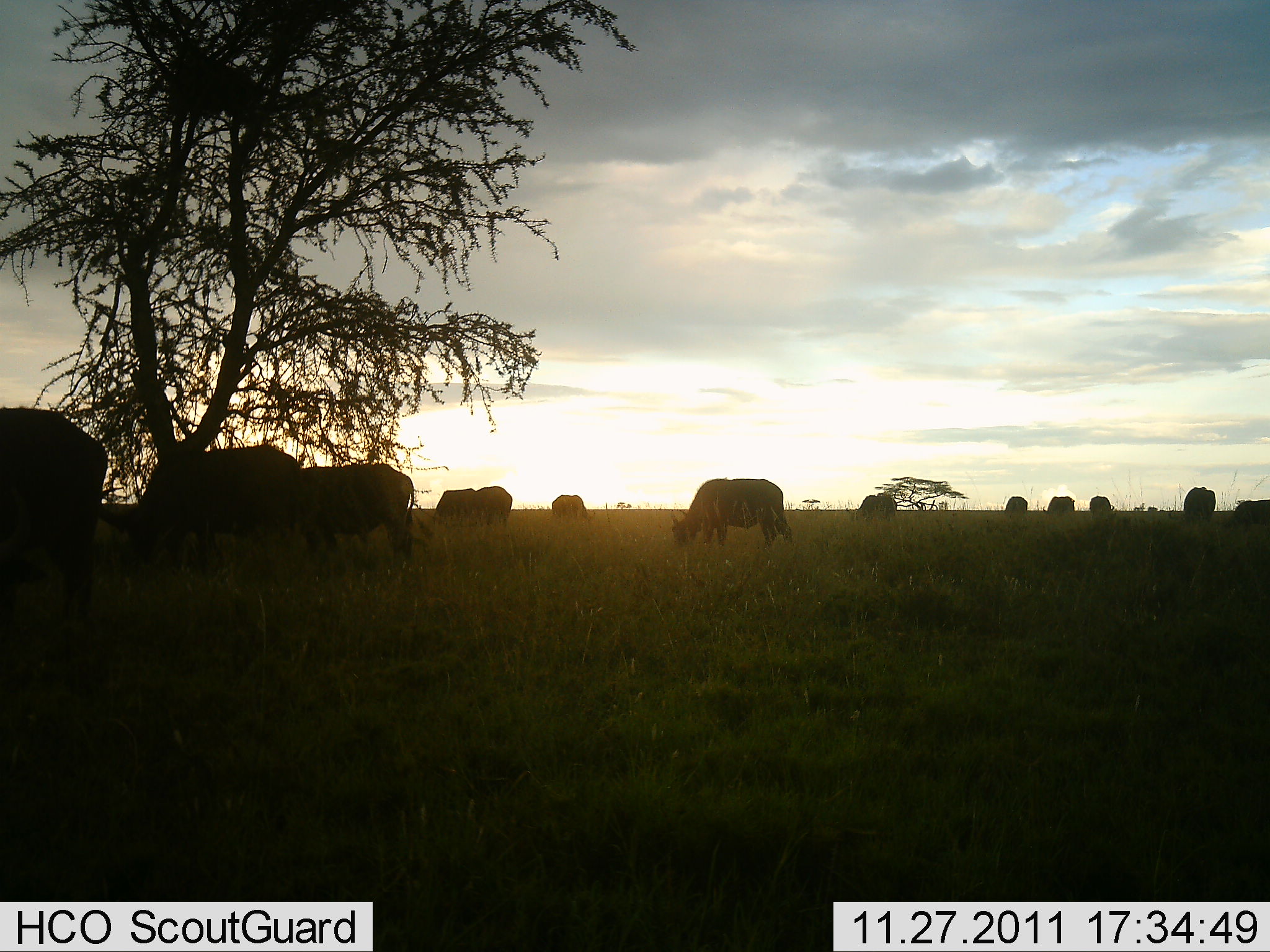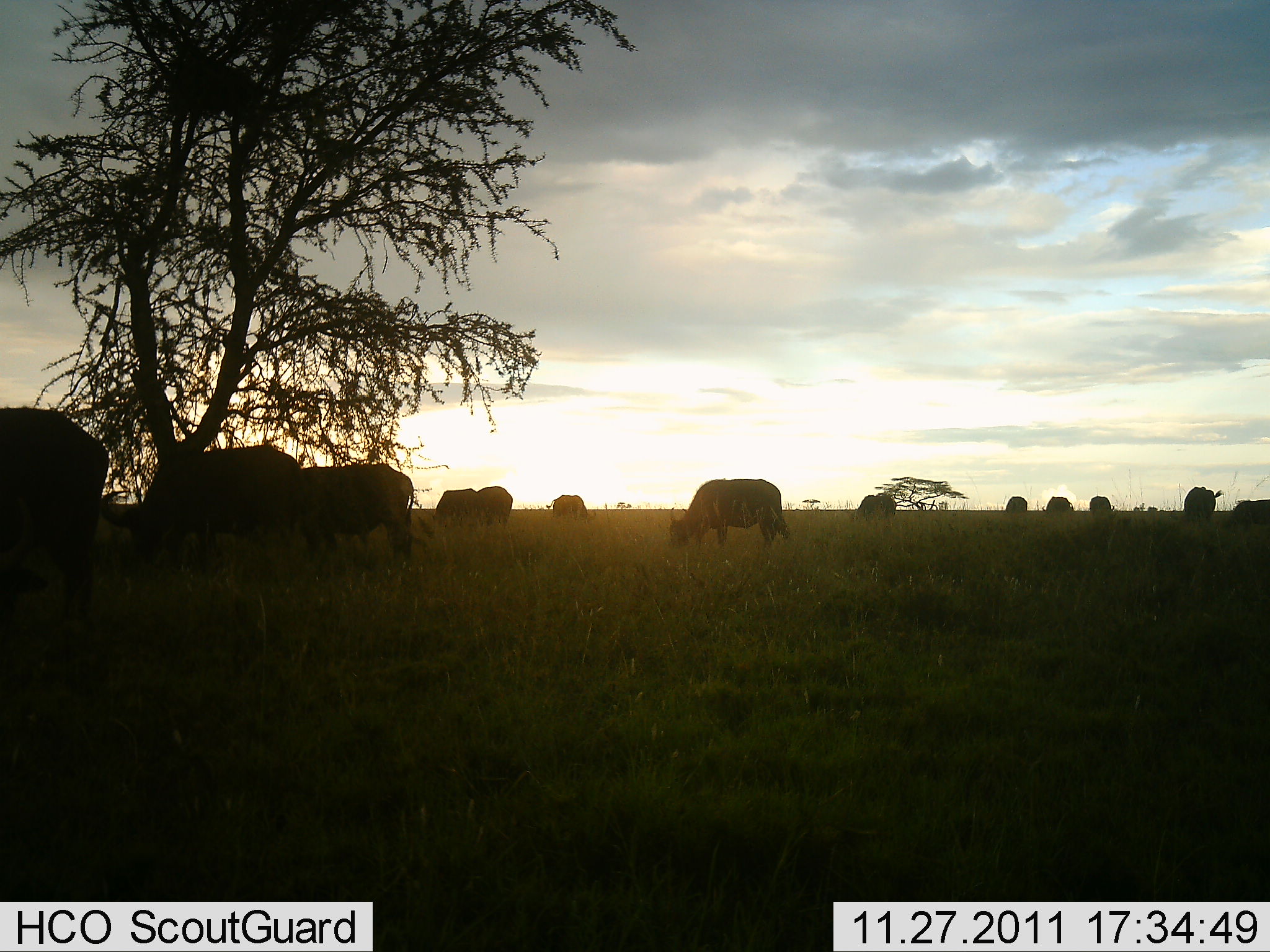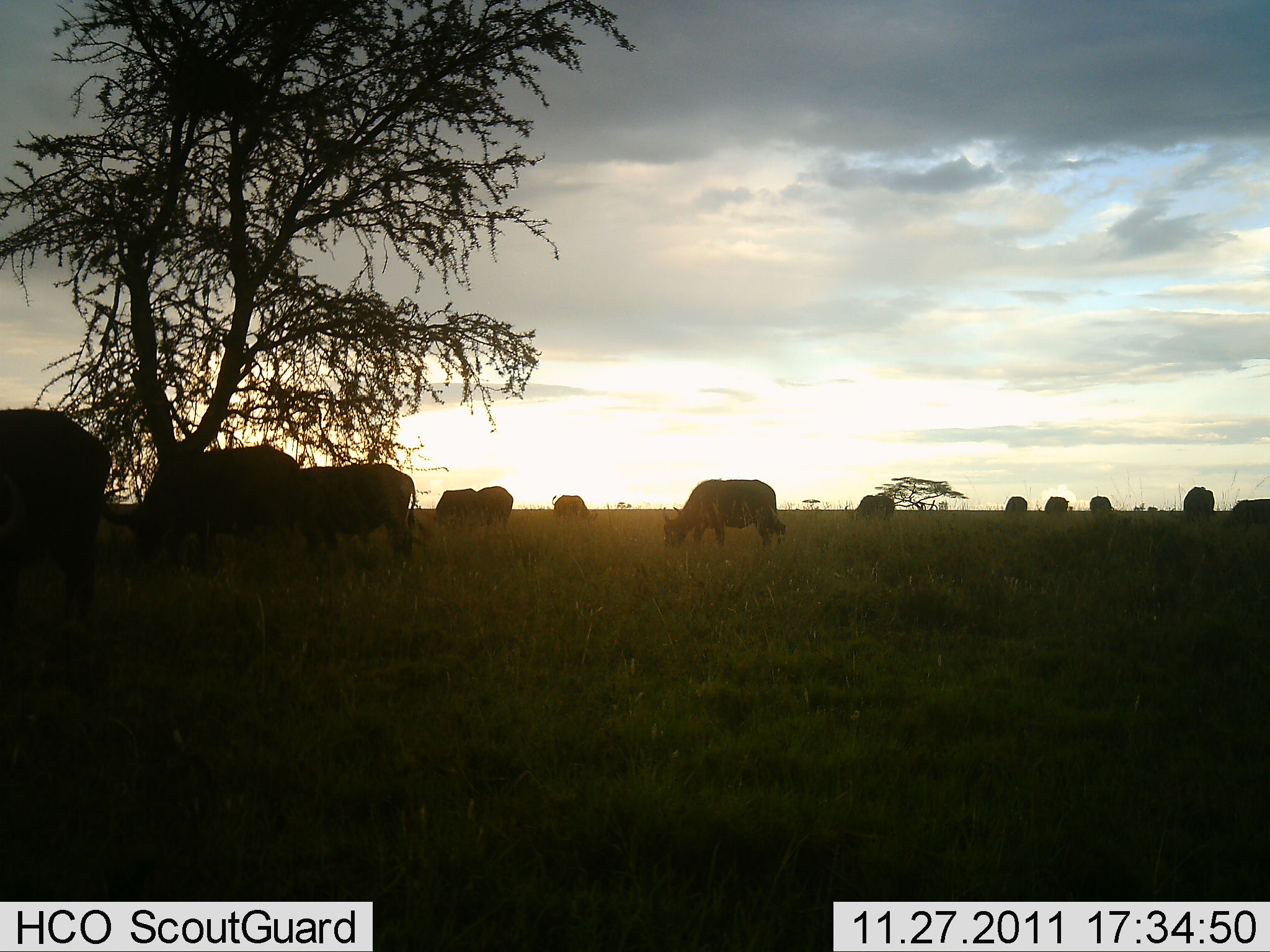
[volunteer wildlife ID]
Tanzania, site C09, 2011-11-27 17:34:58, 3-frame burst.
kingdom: Animalia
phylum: Chordata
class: Mammalia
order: Artiodactyla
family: Bovidae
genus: Syncerus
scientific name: Syncerus caffer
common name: cape buffalo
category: buffalo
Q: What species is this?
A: Buffalo (cape buffalo) (Syncerus caffer).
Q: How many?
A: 11-50.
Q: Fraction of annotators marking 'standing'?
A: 46%.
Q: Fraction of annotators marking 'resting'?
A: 0%.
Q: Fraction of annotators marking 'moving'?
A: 0%.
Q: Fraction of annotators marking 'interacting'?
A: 0%.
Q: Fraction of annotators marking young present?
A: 0%.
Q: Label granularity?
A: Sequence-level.